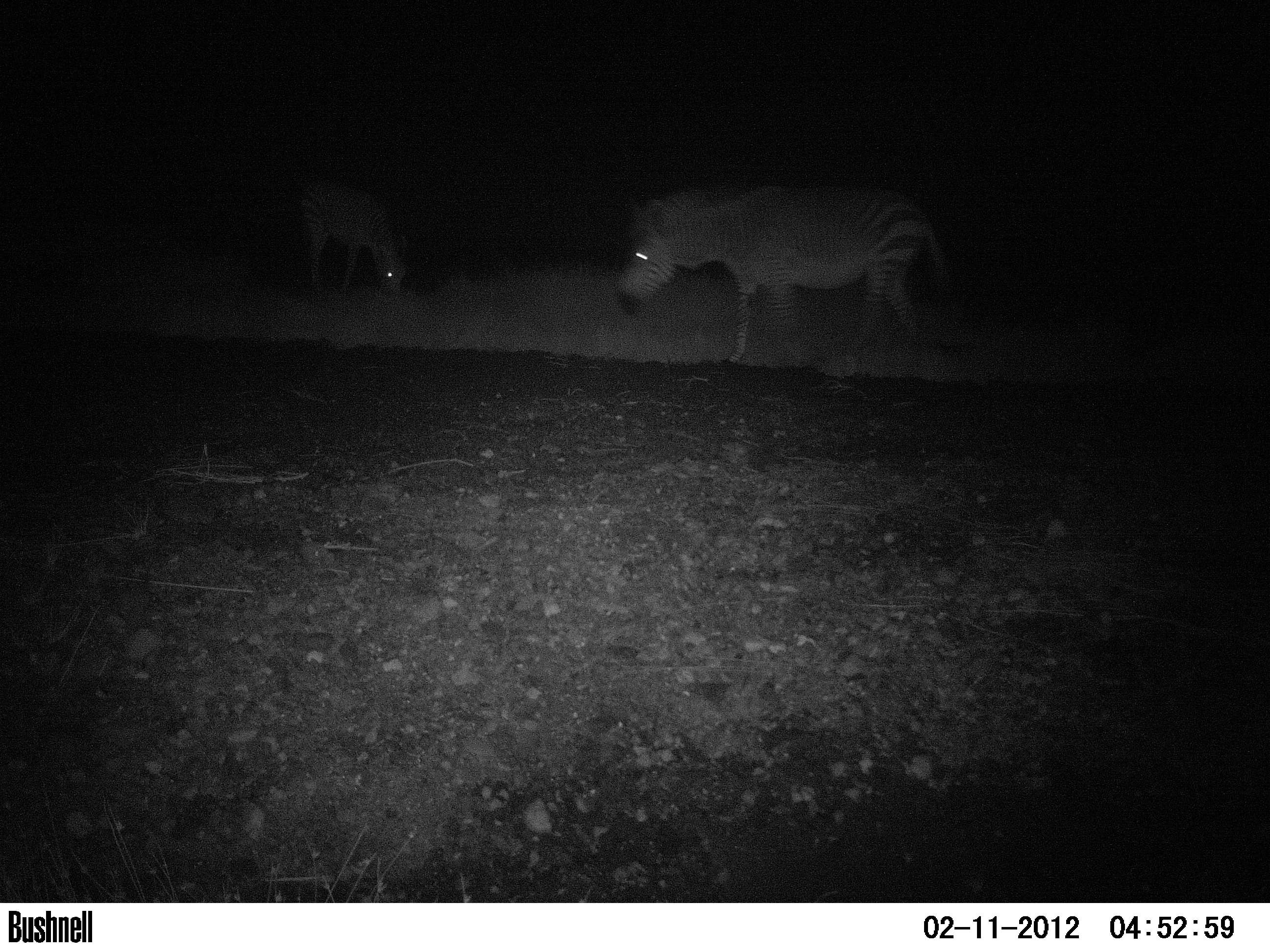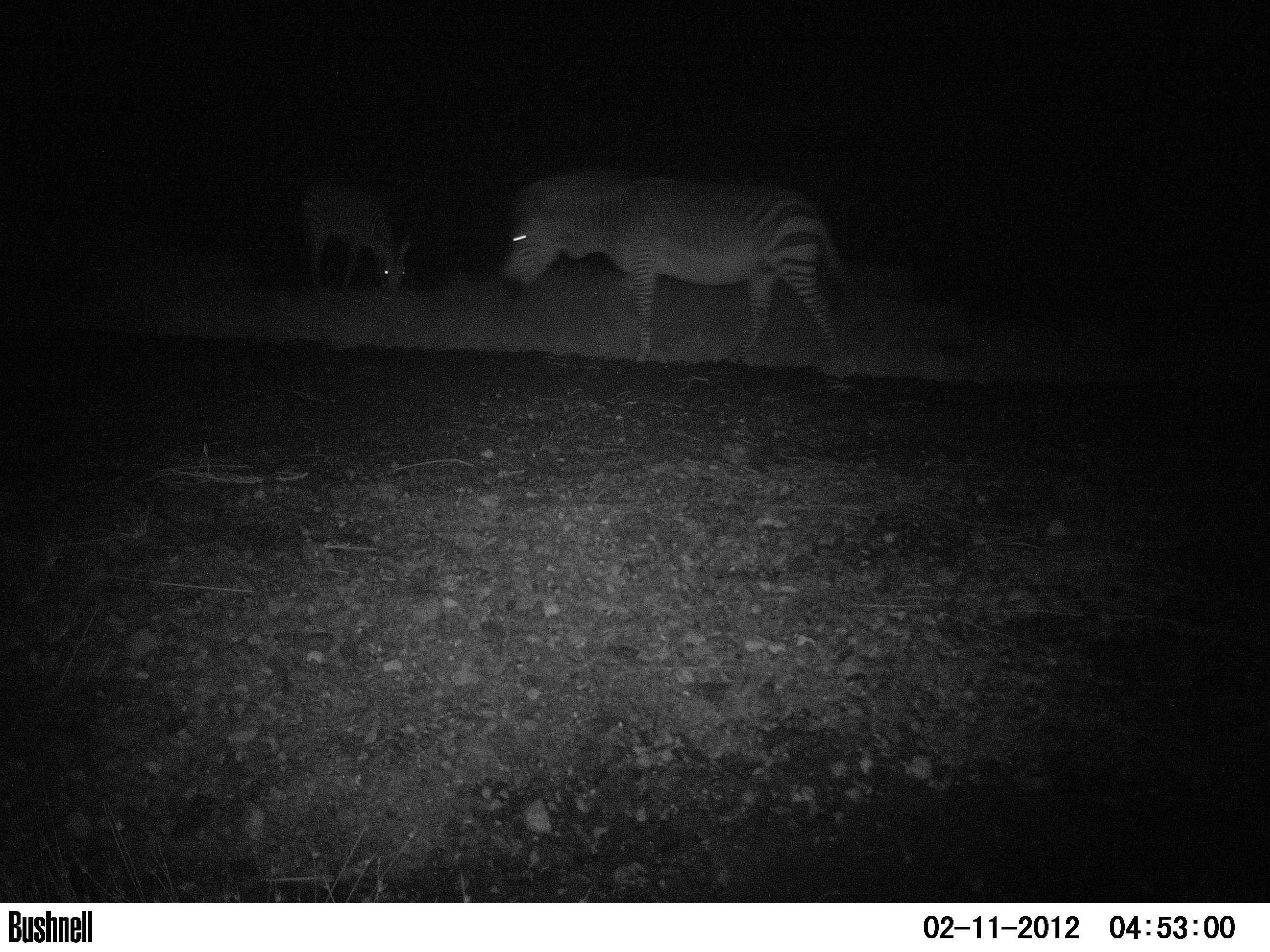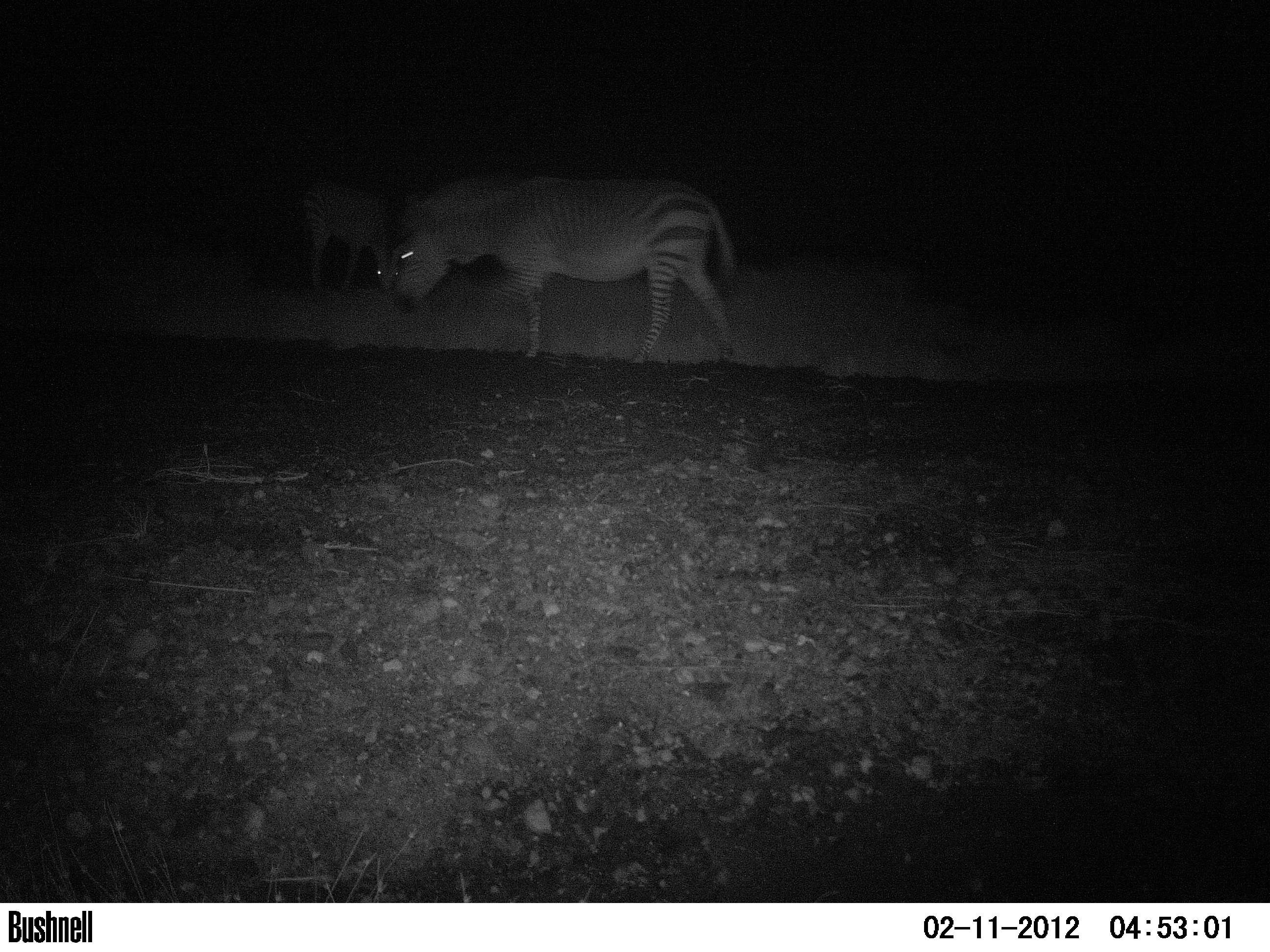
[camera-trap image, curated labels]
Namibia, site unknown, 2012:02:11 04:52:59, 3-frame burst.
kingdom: Animalia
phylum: Chordata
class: Mammalia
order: Perissodactyla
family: Equidae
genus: Equus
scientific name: Equus zebra hartmannae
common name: hartmann's mountain zebra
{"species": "Equus zebra hartmannae (hartmann's mountain zebra)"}